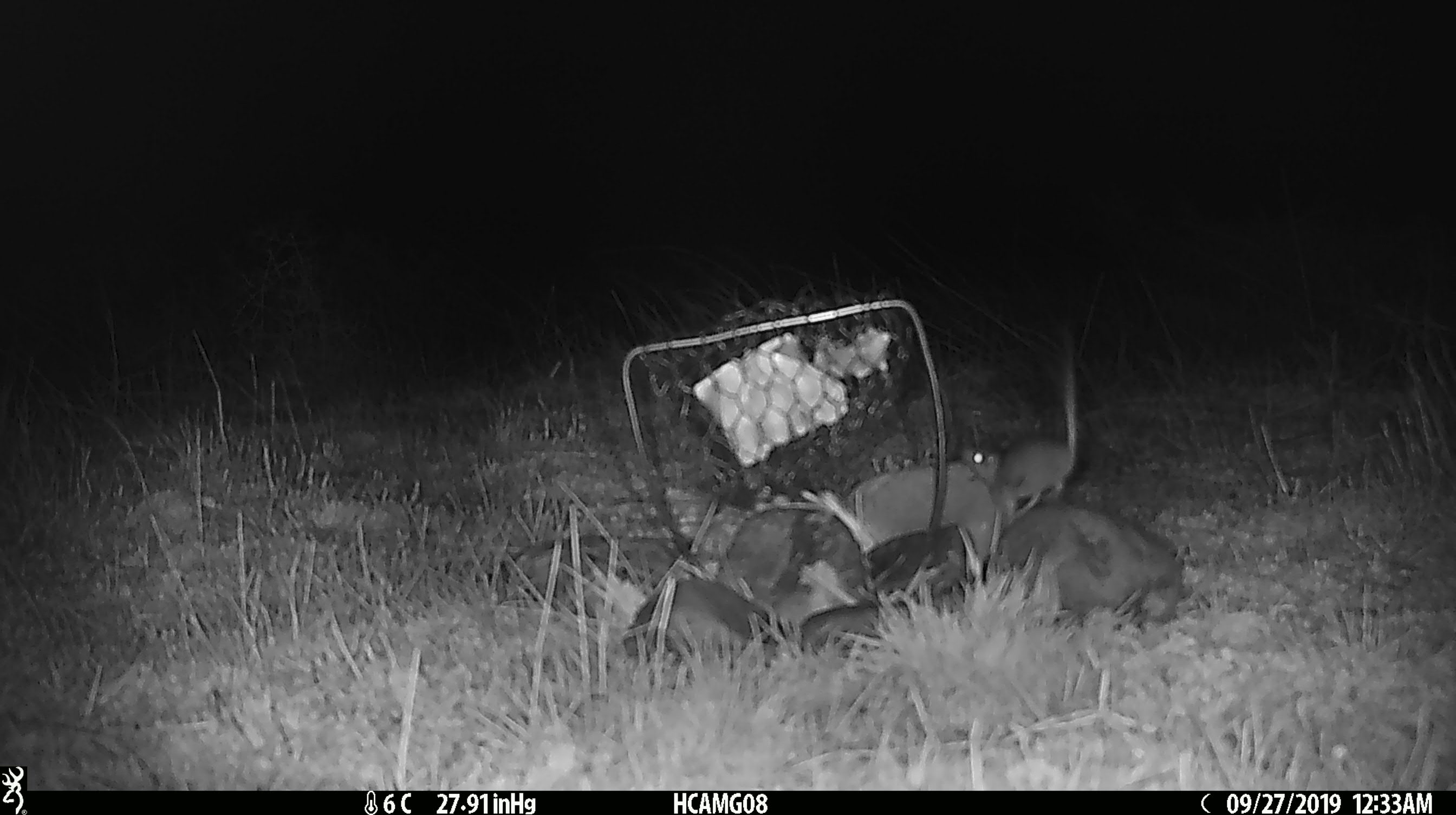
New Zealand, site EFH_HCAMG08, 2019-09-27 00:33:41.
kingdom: Animalia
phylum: Chordata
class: Mammalia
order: Rodentia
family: Muridae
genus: Mus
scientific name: Mus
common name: mouse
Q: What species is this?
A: Mouse (Mus).